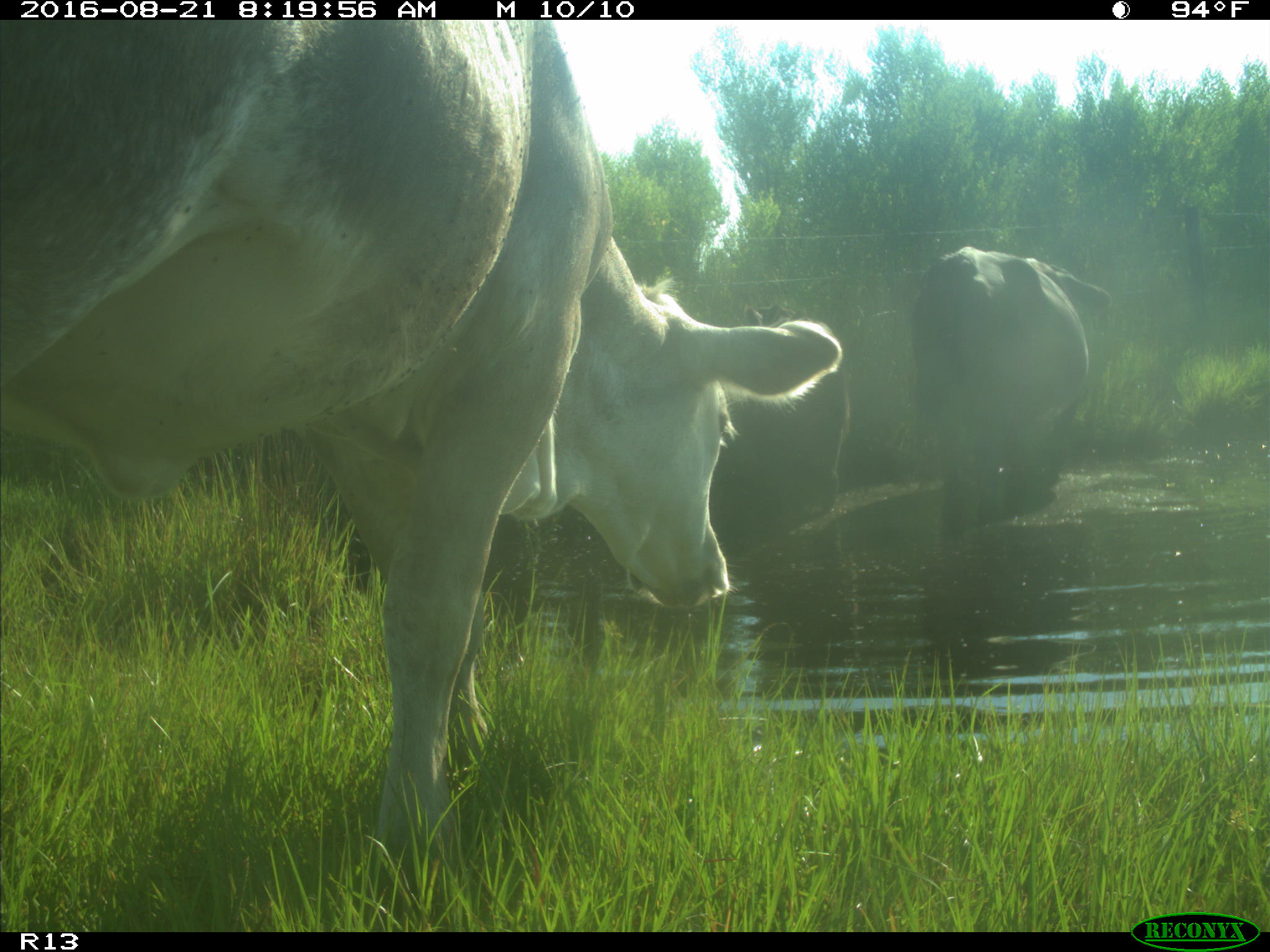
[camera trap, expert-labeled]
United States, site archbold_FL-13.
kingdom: Animalia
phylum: Chordata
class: Mammalia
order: Artiodactyla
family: Bovidae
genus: Bos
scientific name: Bos taurus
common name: domestic cow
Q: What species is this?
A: Bos taurus (domestic cow).